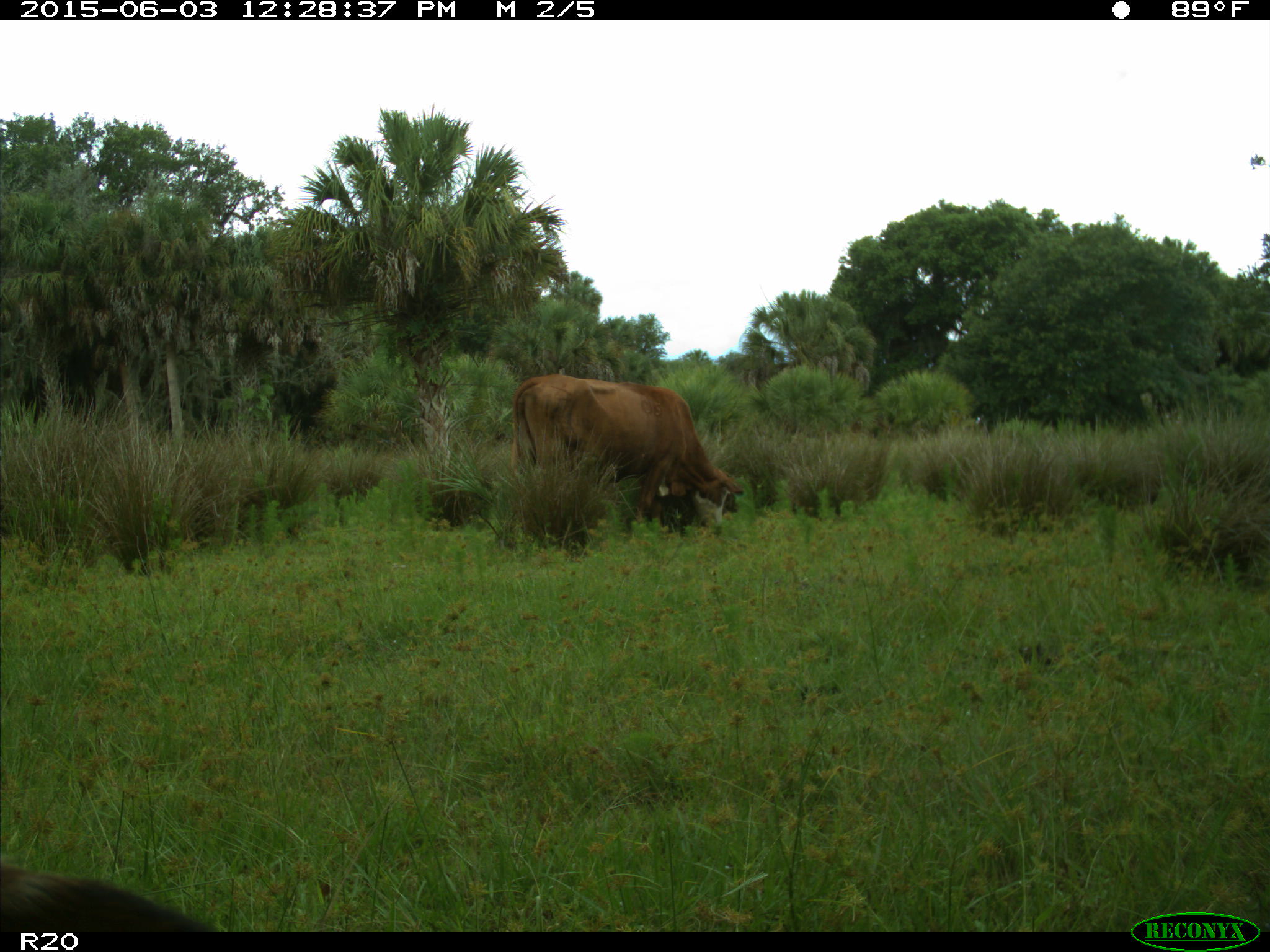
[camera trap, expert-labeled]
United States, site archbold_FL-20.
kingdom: Animalia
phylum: Chordata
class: Mammalia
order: Artiodactyla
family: Bovidae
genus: Bos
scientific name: Bos taurus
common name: domestic cow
Bos taurus (domestic cow).